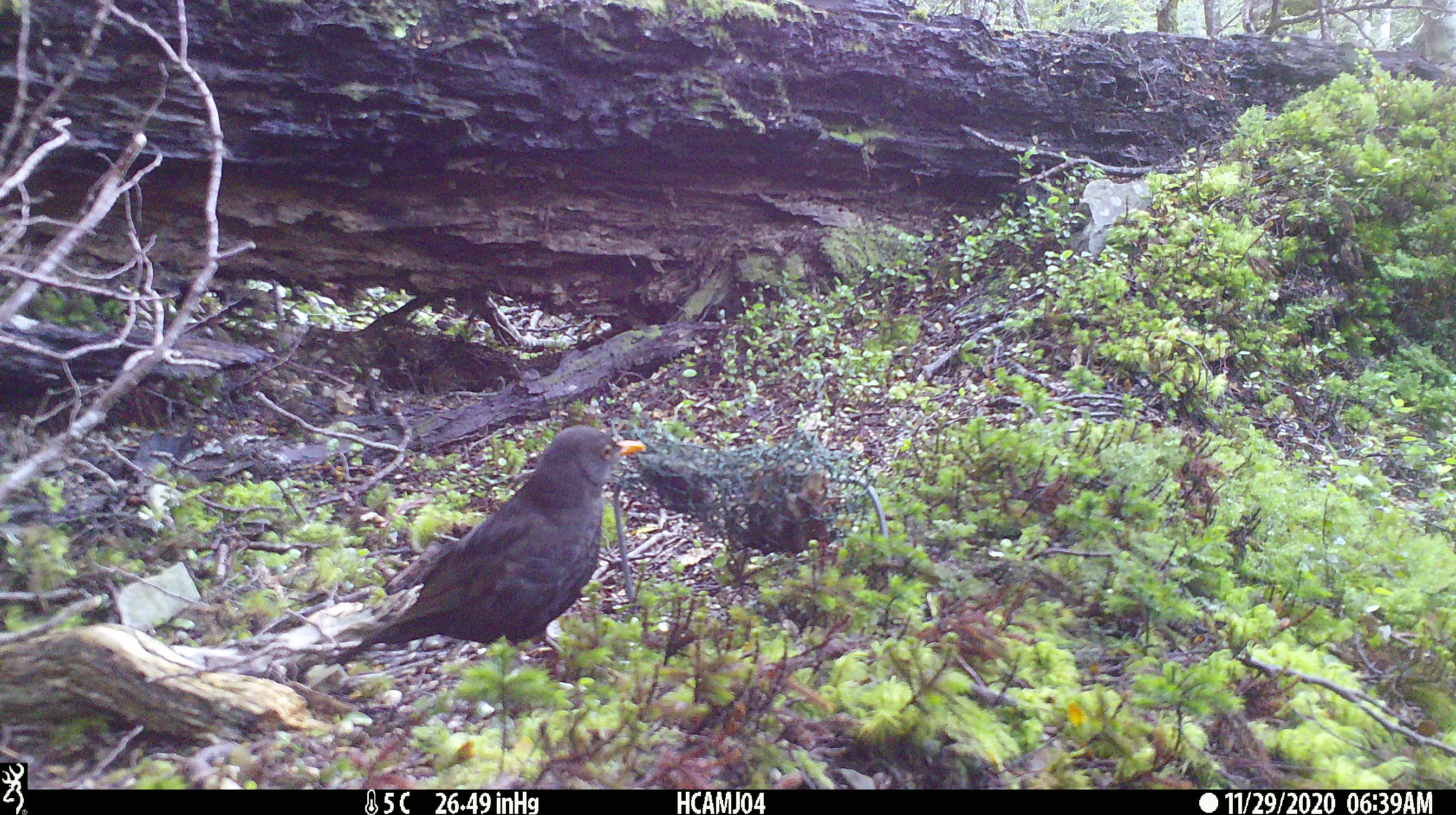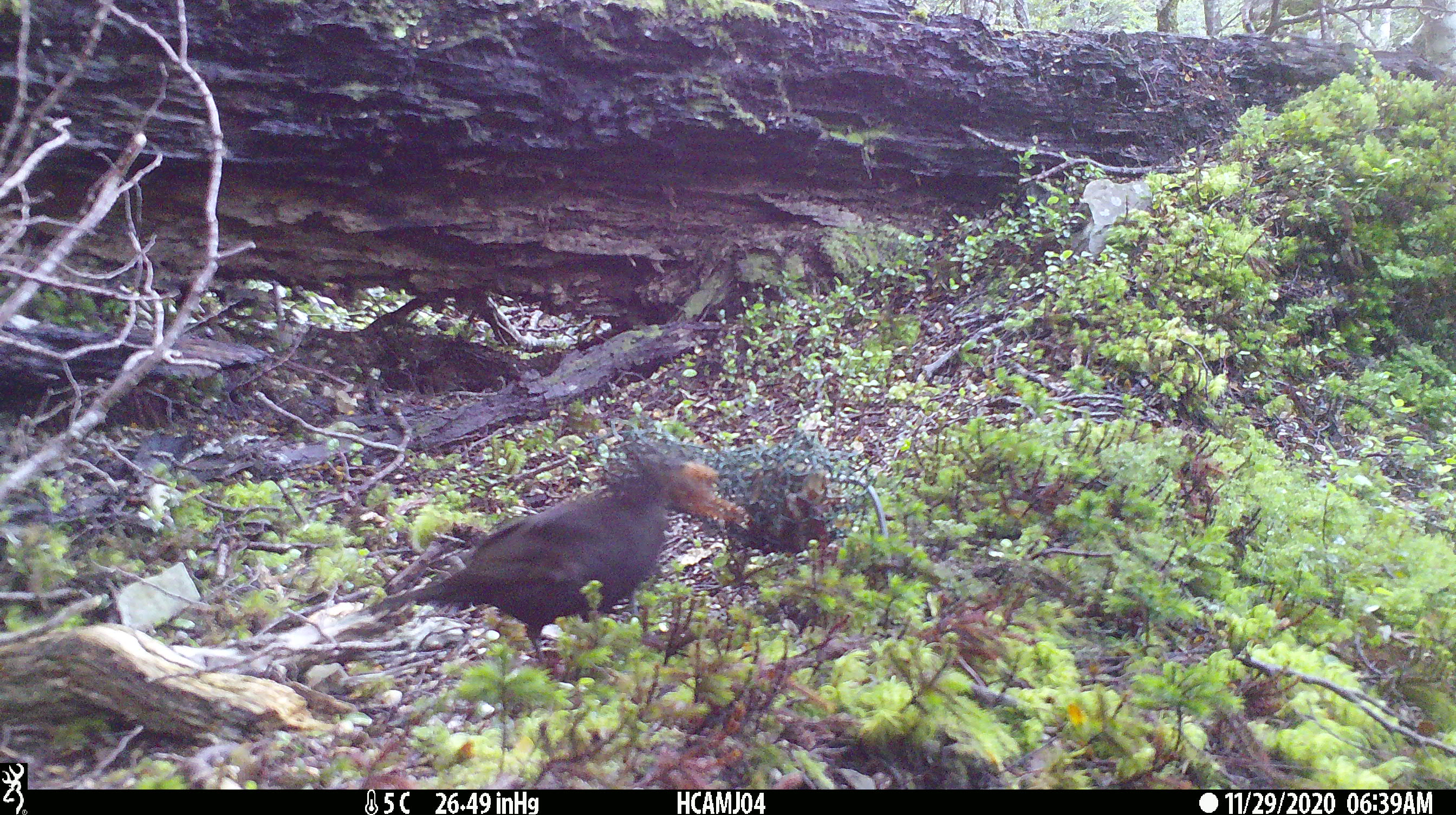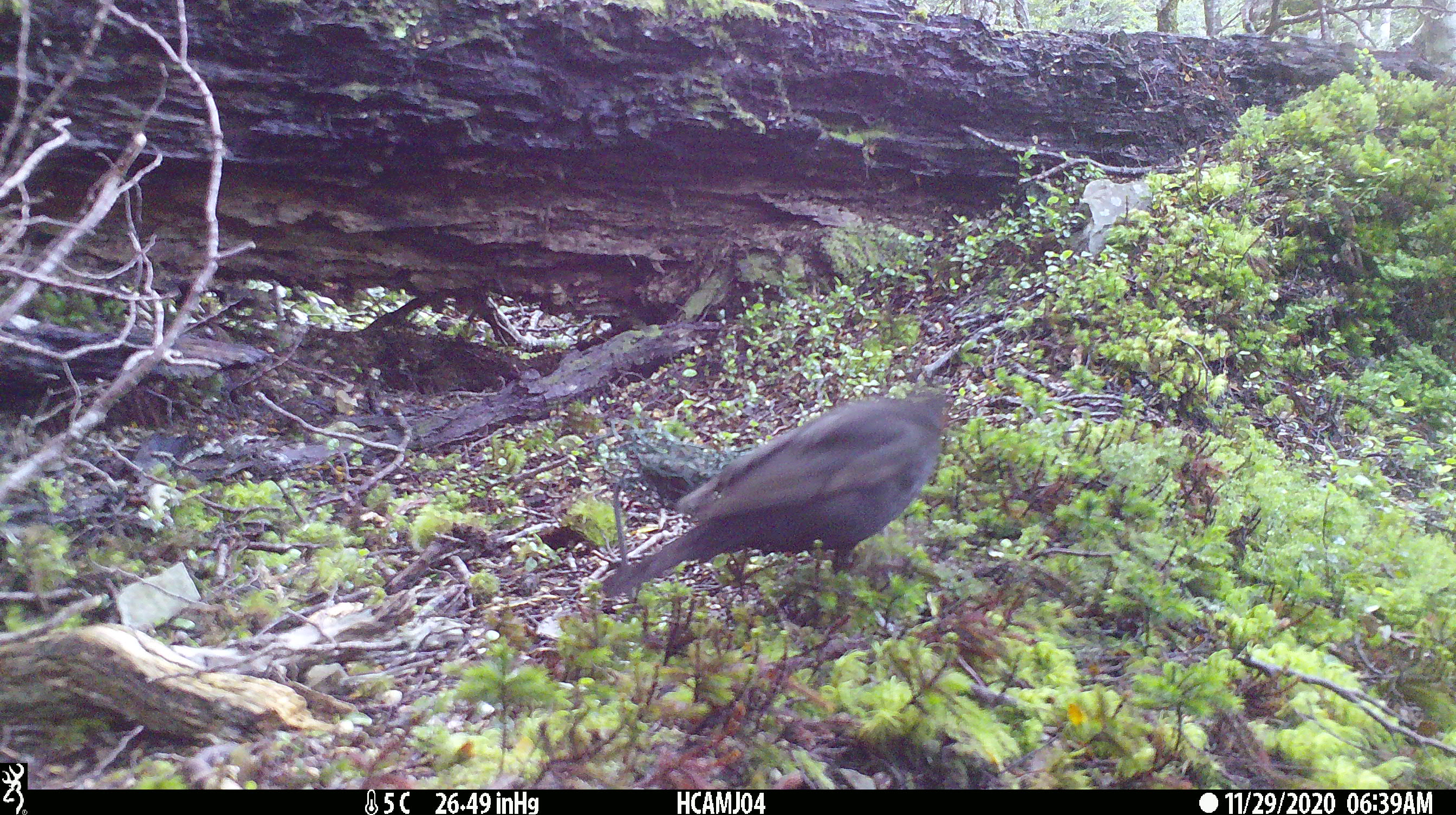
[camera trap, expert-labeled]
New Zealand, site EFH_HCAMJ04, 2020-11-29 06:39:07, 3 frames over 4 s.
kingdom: Animalia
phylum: Chordata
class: Aves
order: Passeriformes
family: Turdidae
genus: Turdus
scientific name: Turdus merula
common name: eurasian blackbird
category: blackbird